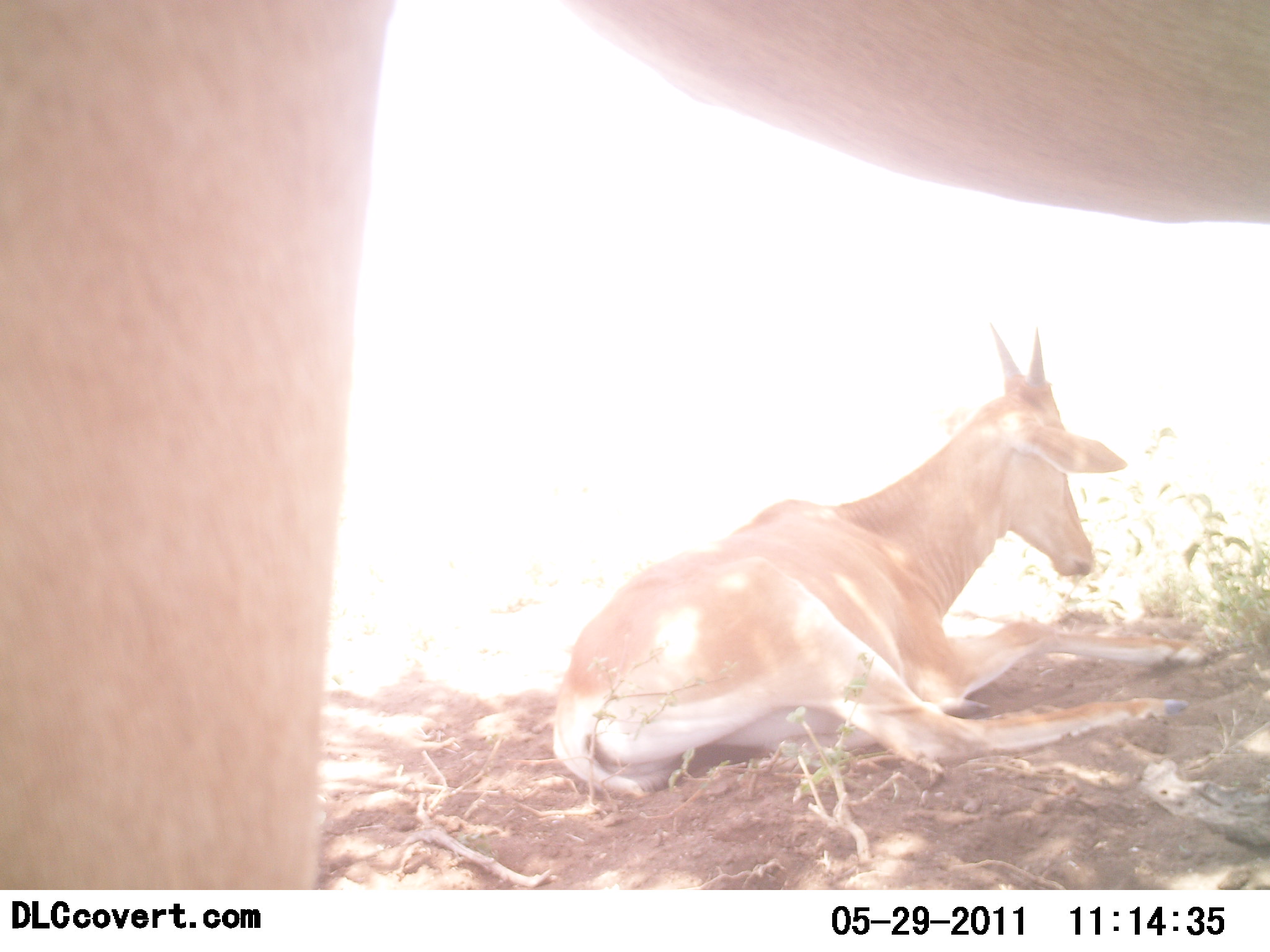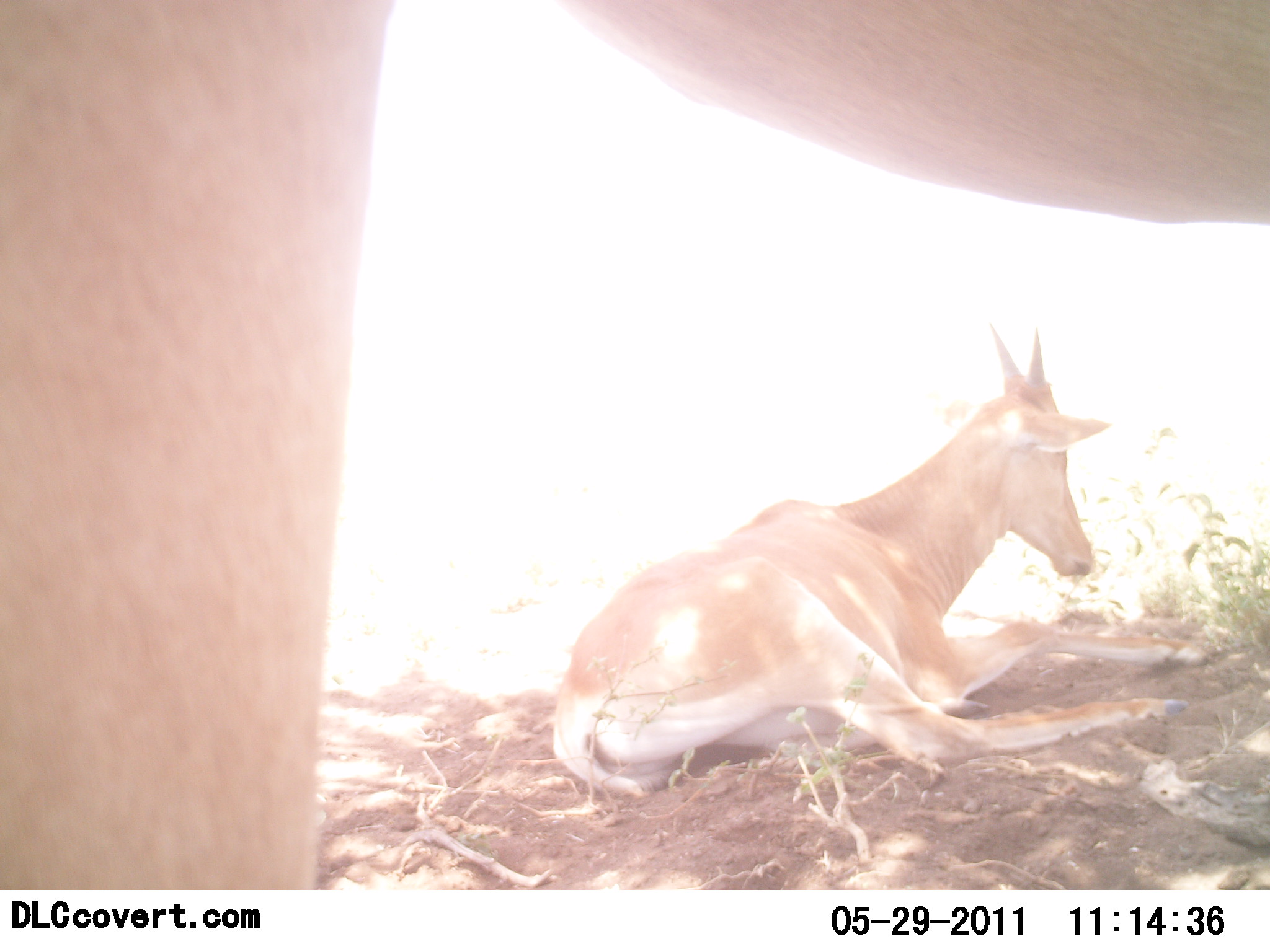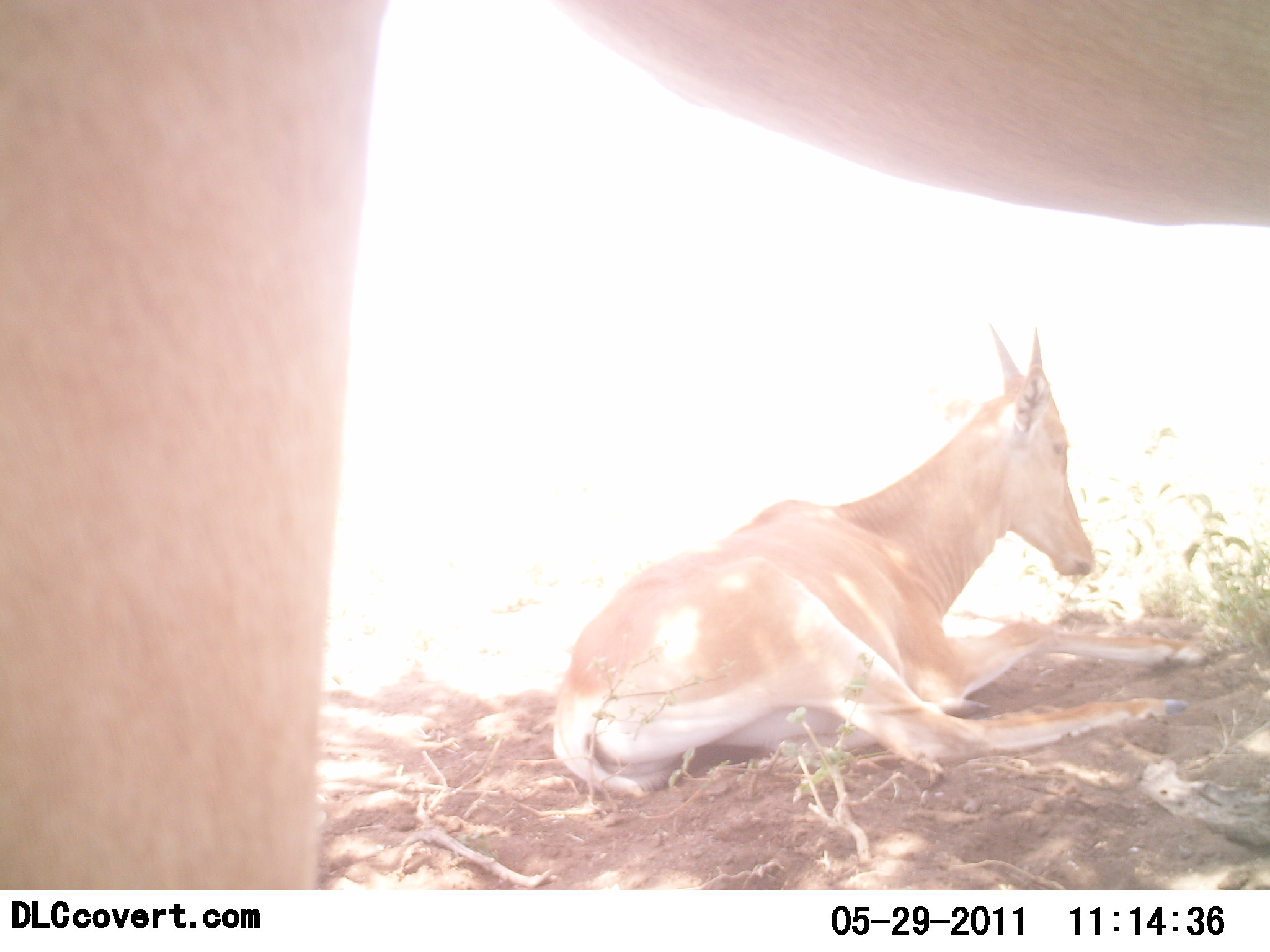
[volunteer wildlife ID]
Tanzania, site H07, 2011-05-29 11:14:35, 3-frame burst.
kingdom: Animalia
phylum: Chordata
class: Mammalia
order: Artiodactyla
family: Bovidae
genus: Alcelaphus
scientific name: Alcelaphus buselaphus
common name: hartebeest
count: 2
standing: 50%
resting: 100%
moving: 0%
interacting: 0%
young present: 38%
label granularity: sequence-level